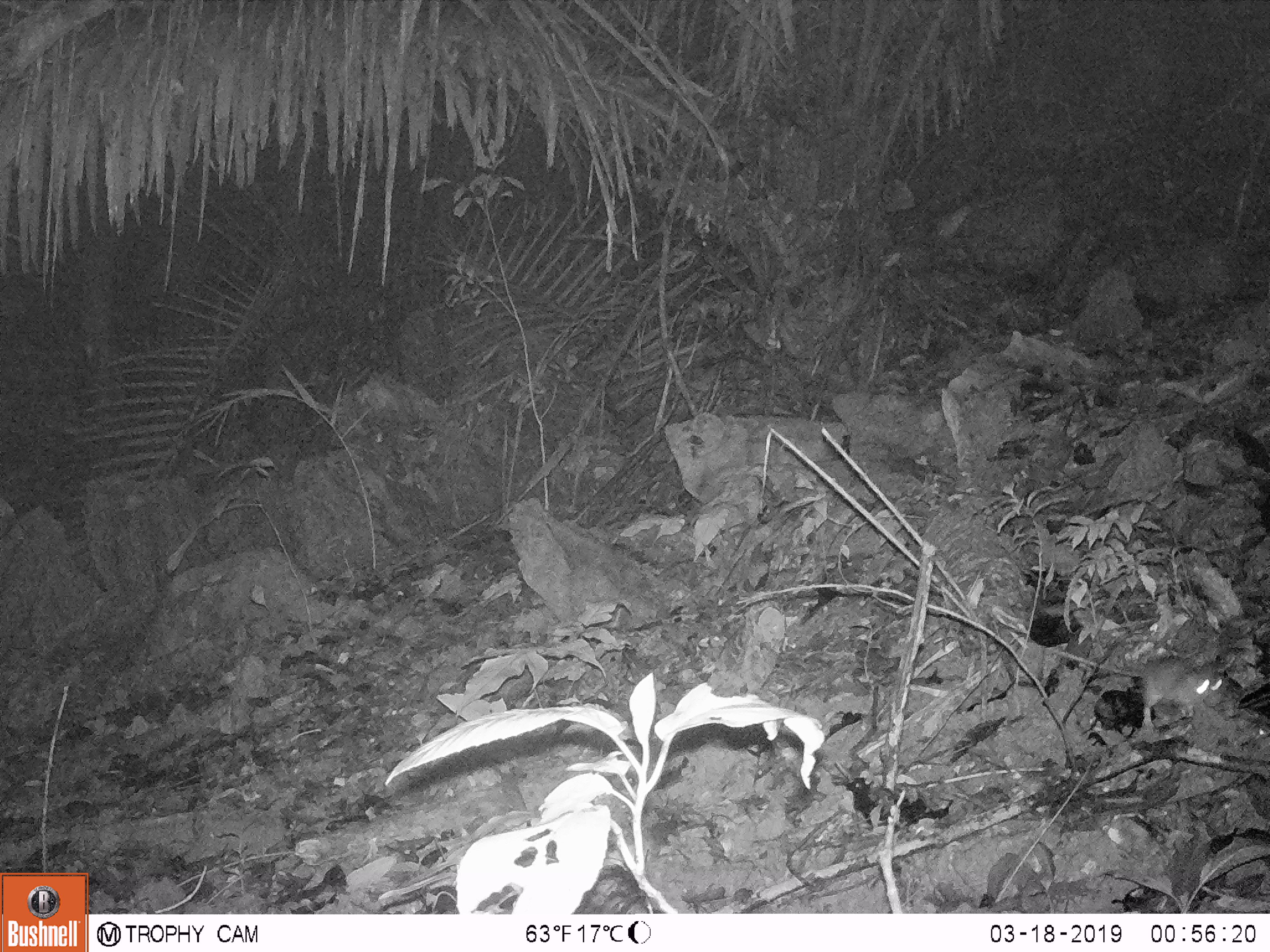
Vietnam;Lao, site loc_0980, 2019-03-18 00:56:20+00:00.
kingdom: Animalia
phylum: Chordata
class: Mammalia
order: Rodentia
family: Muridae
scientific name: Muridae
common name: old-world mice and rats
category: unidentified murid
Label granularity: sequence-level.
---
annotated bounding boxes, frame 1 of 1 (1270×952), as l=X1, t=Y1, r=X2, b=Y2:
unidentified murid: l=1054, t=649, r=1221, b=727